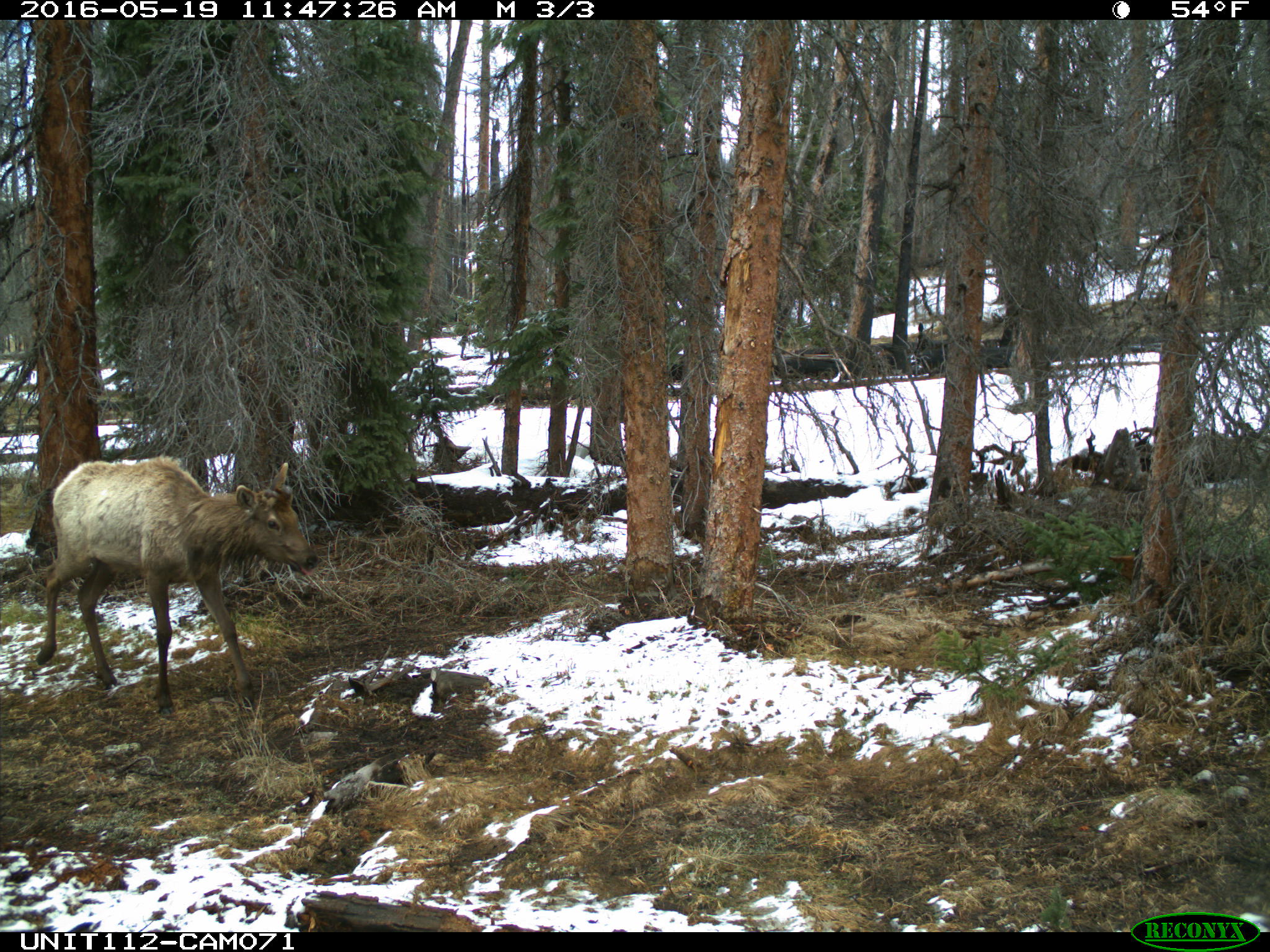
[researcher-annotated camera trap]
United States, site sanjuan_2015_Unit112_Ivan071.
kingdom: Animalia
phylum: Chordata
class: Mammalia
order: Artiodactyla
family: Cervidae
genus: Cervus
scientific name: Cervus elaphus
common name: red deer